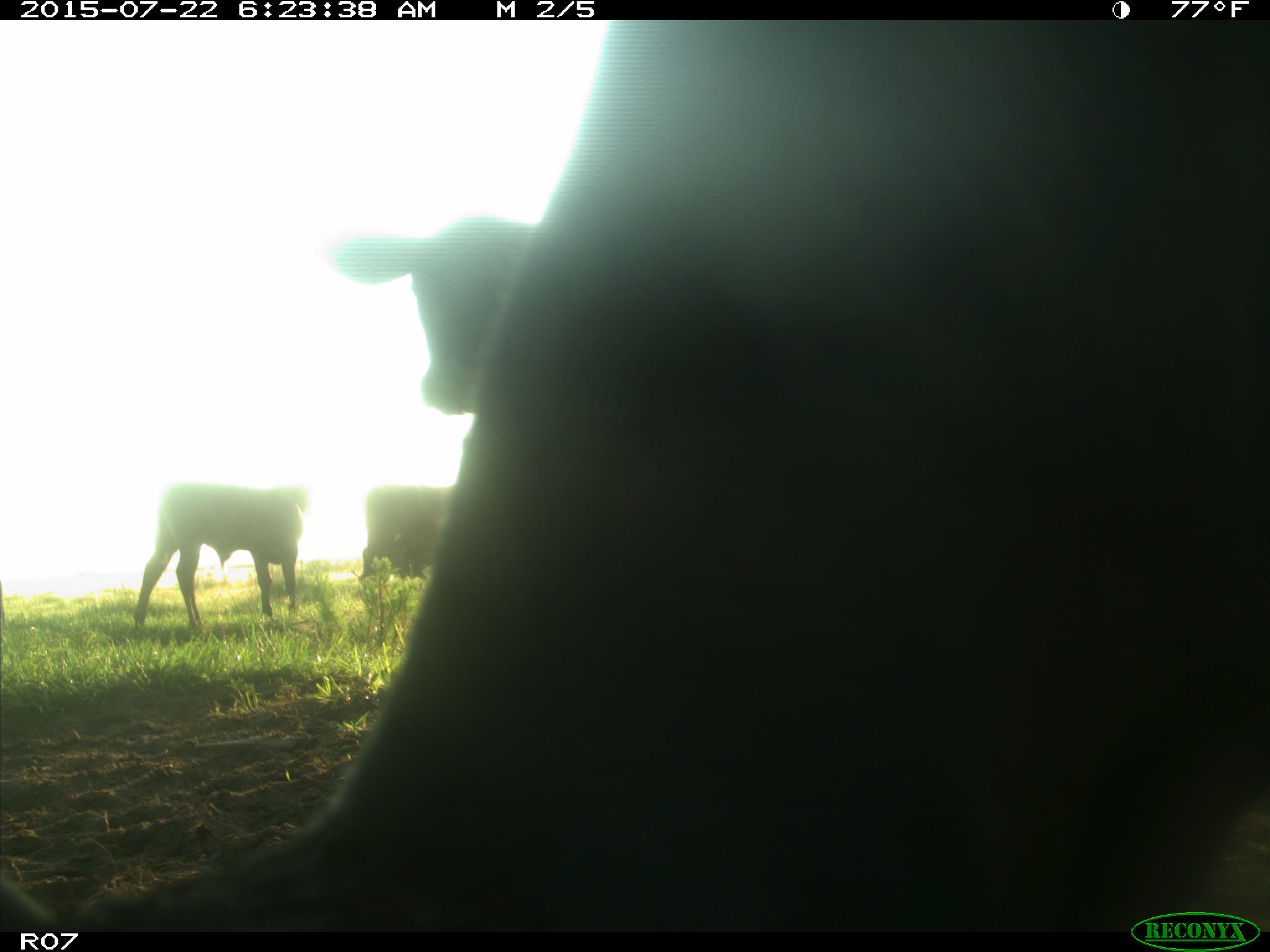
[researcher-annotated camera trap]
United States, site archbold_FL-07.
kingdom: Animalia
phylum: Chordata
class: Mammalia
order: Carnivora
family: Felidae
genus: Lynx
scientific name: Lynx rufus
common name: bobcat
Lynx rufus (bobcat).